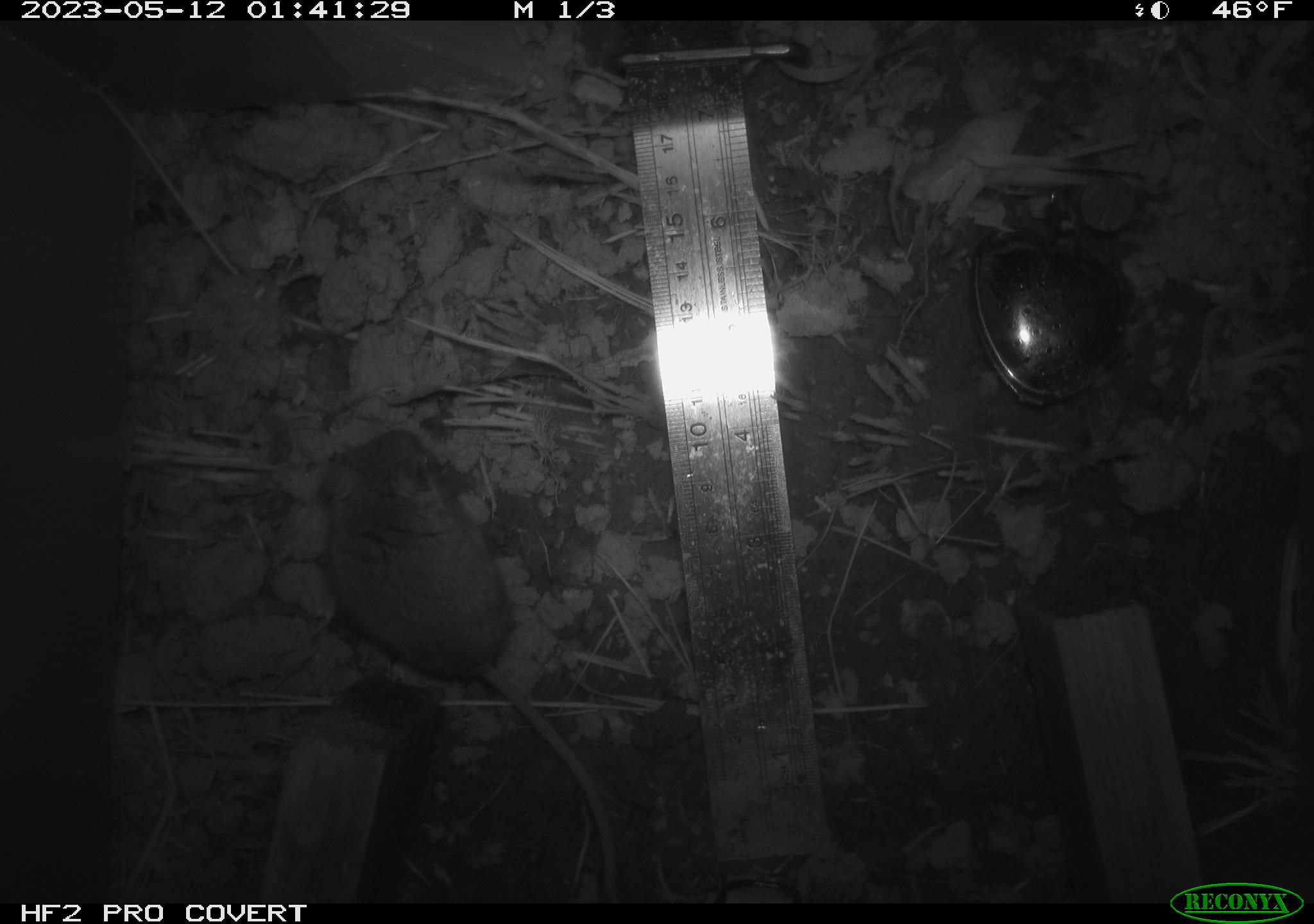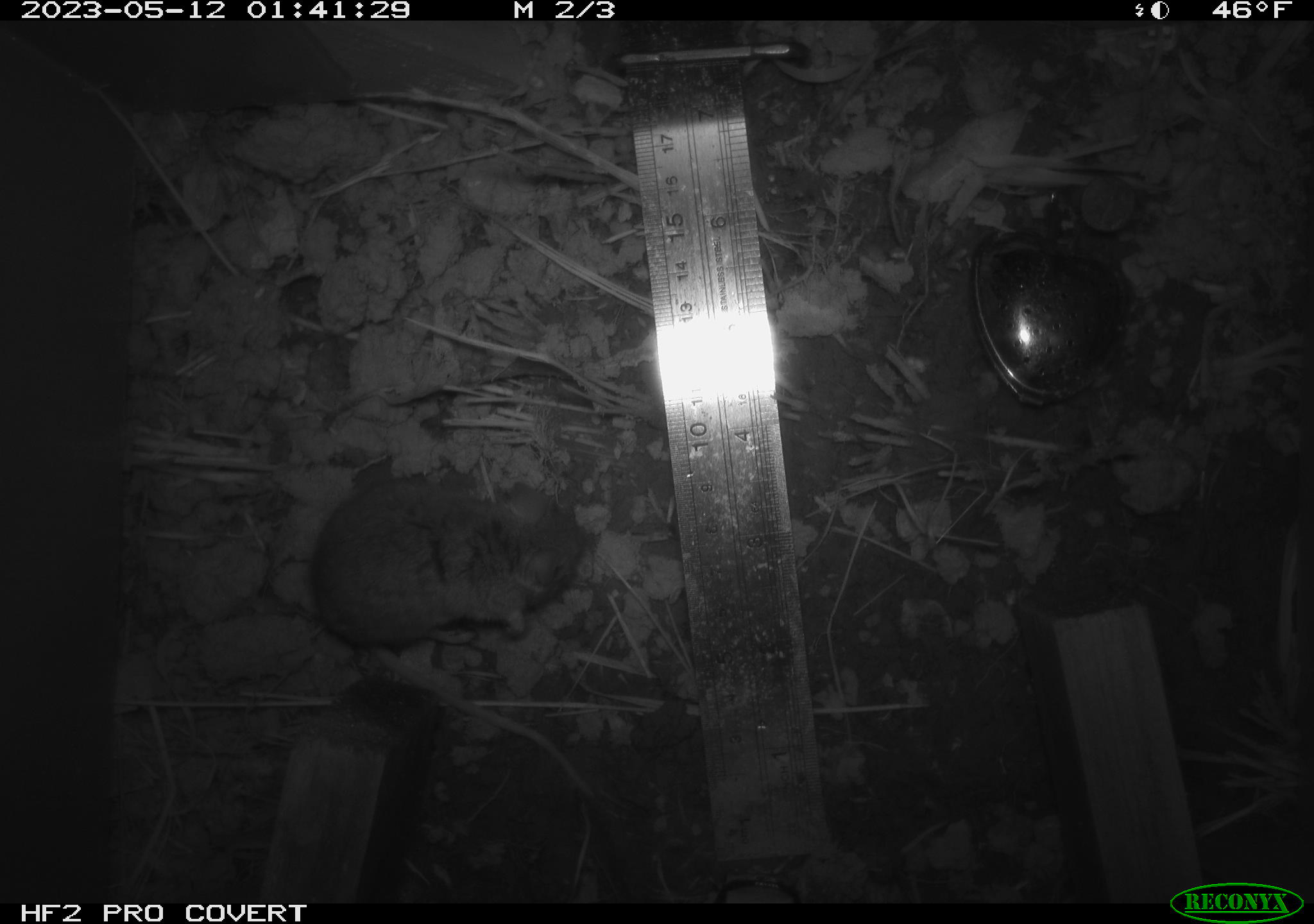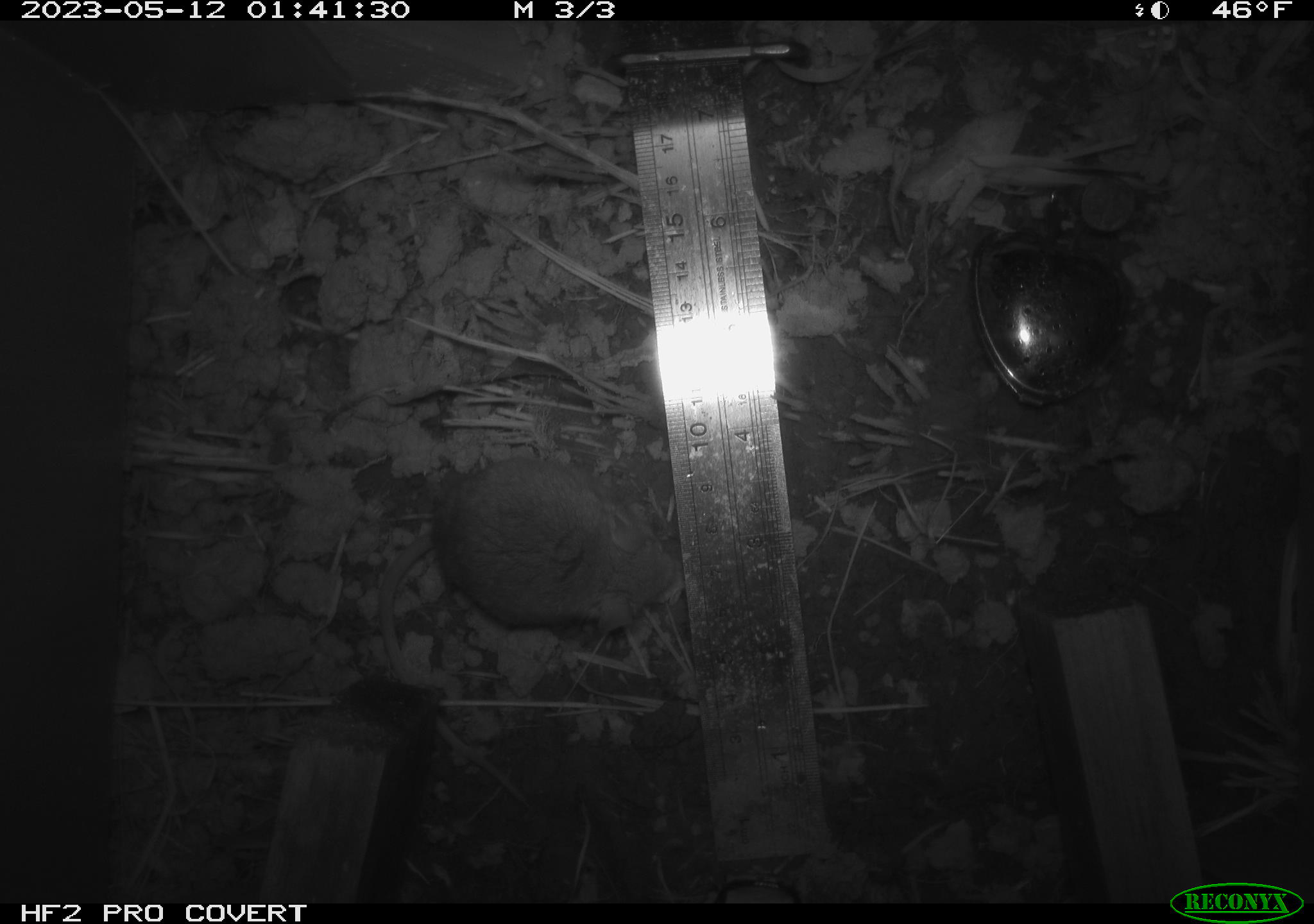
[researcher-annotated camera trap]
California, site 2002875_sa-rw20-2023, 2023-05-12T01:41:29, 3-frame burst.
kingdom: Animalia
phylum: Chordata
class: Mammalia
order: Rodentia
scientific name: Rodentia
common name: mouse species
Mouse species (Rodentia).